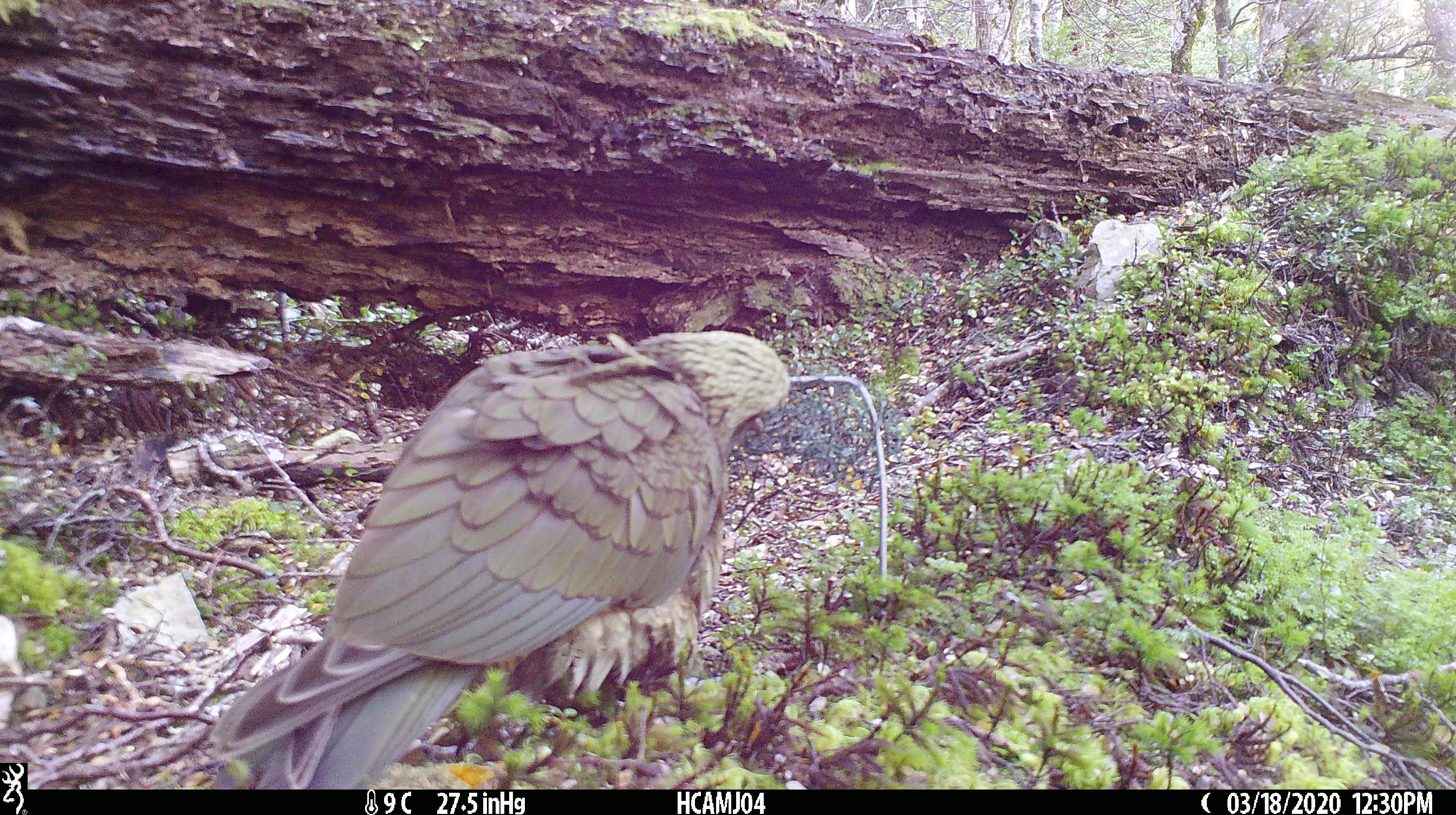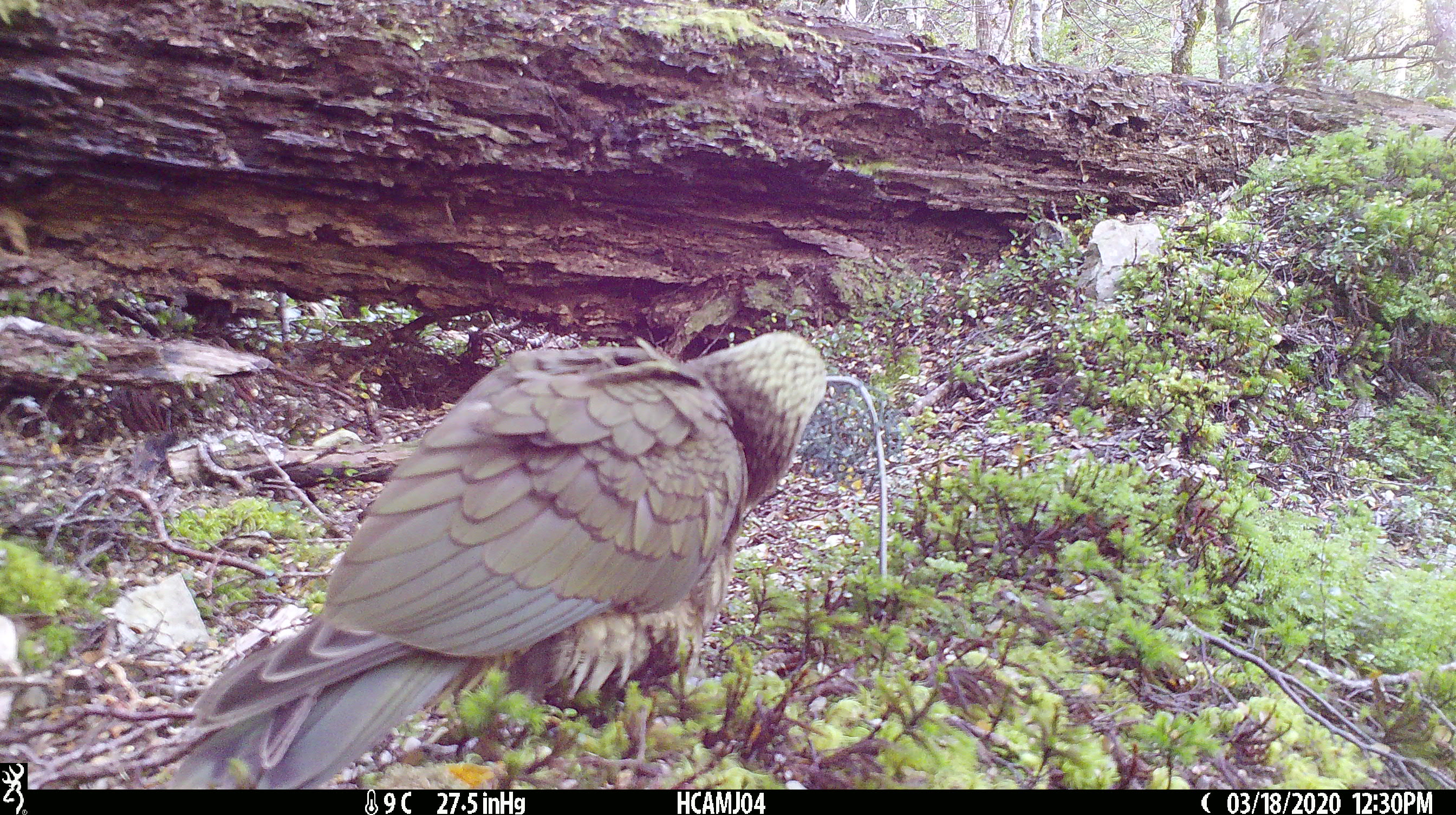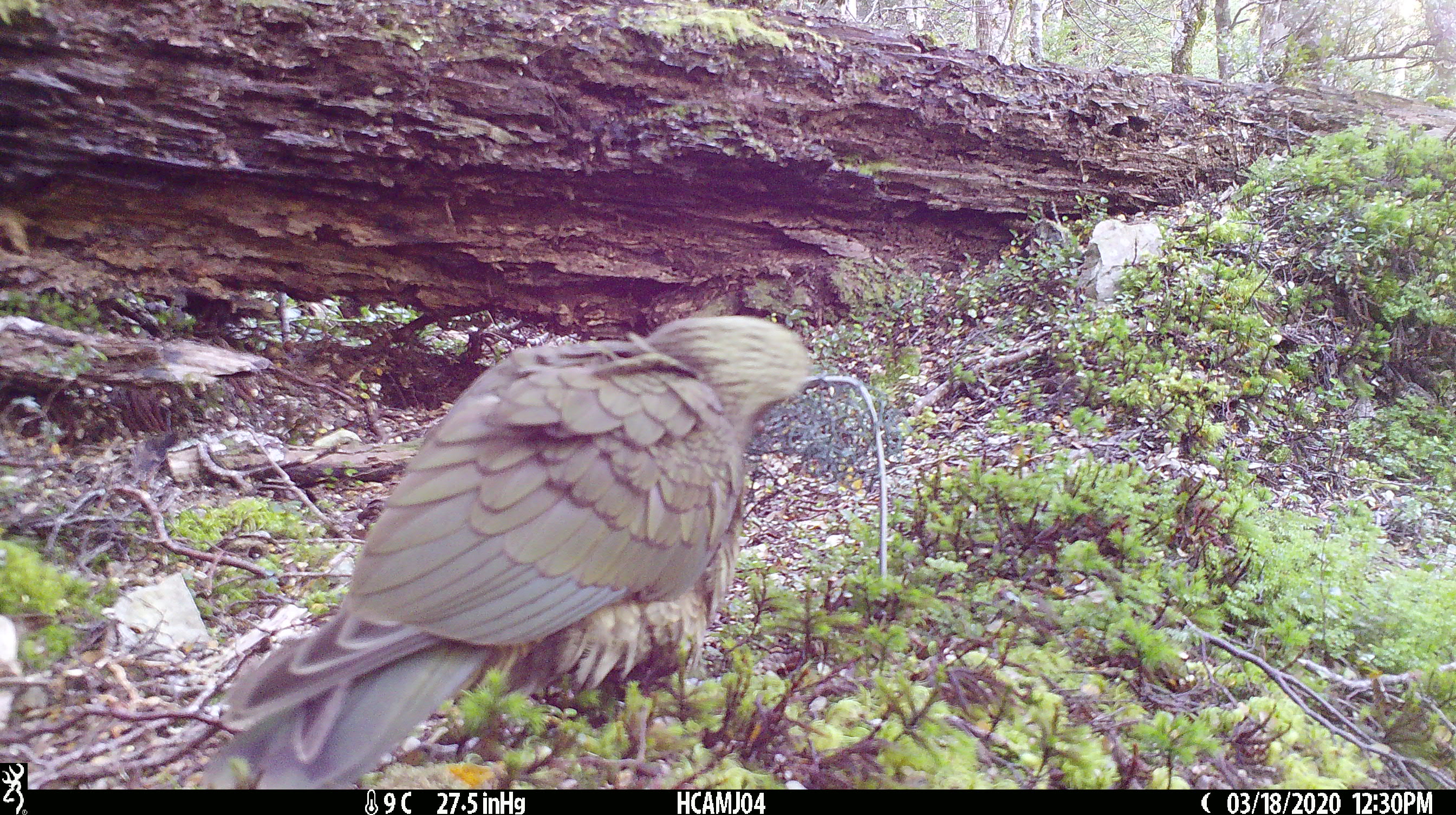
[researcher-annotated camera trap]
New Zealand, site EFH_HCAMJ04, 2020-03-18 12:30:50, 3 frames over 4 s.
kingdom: Animalia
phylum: Chordata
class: Aves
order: Psittaciformes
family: Strigopidae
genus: Nestor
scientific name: Nestor notabilis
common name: kea